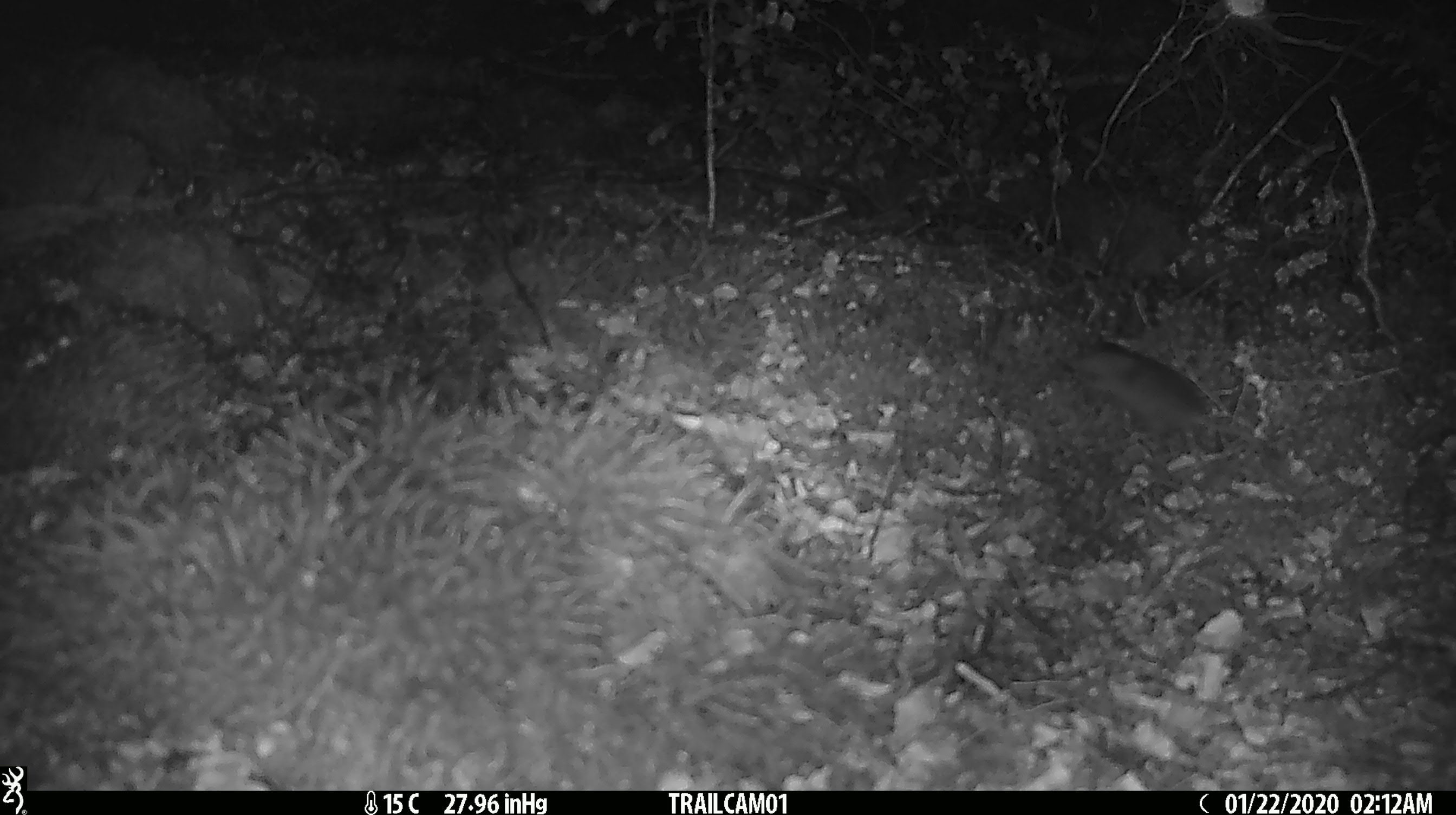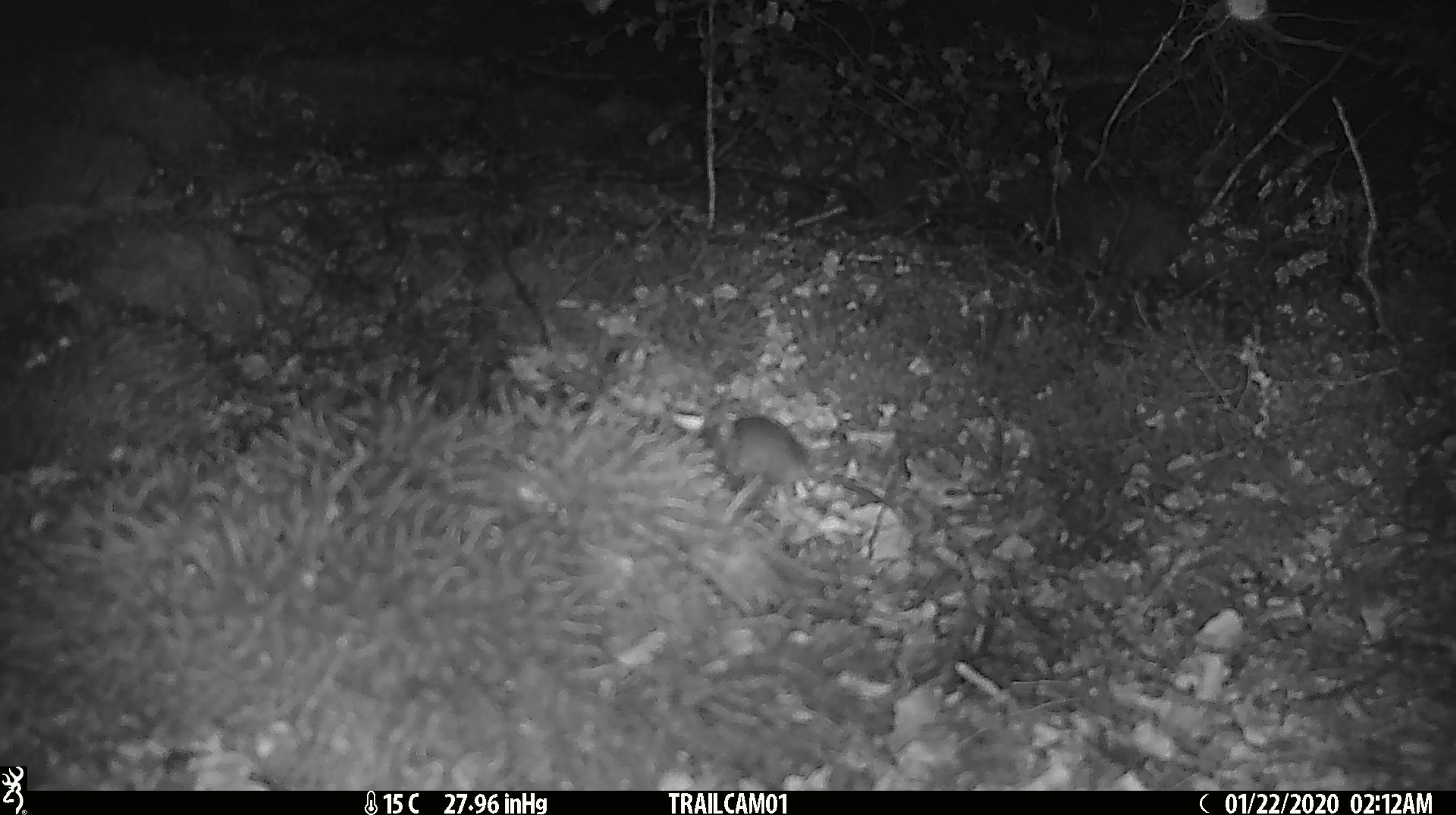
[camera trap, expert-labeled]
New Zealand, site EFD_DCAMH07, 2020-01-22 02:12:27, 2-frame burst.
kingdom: Animalia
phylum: Chordata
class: Mammalia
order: Rodentia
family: Muridae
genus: Mus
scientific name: Mus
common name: mouse